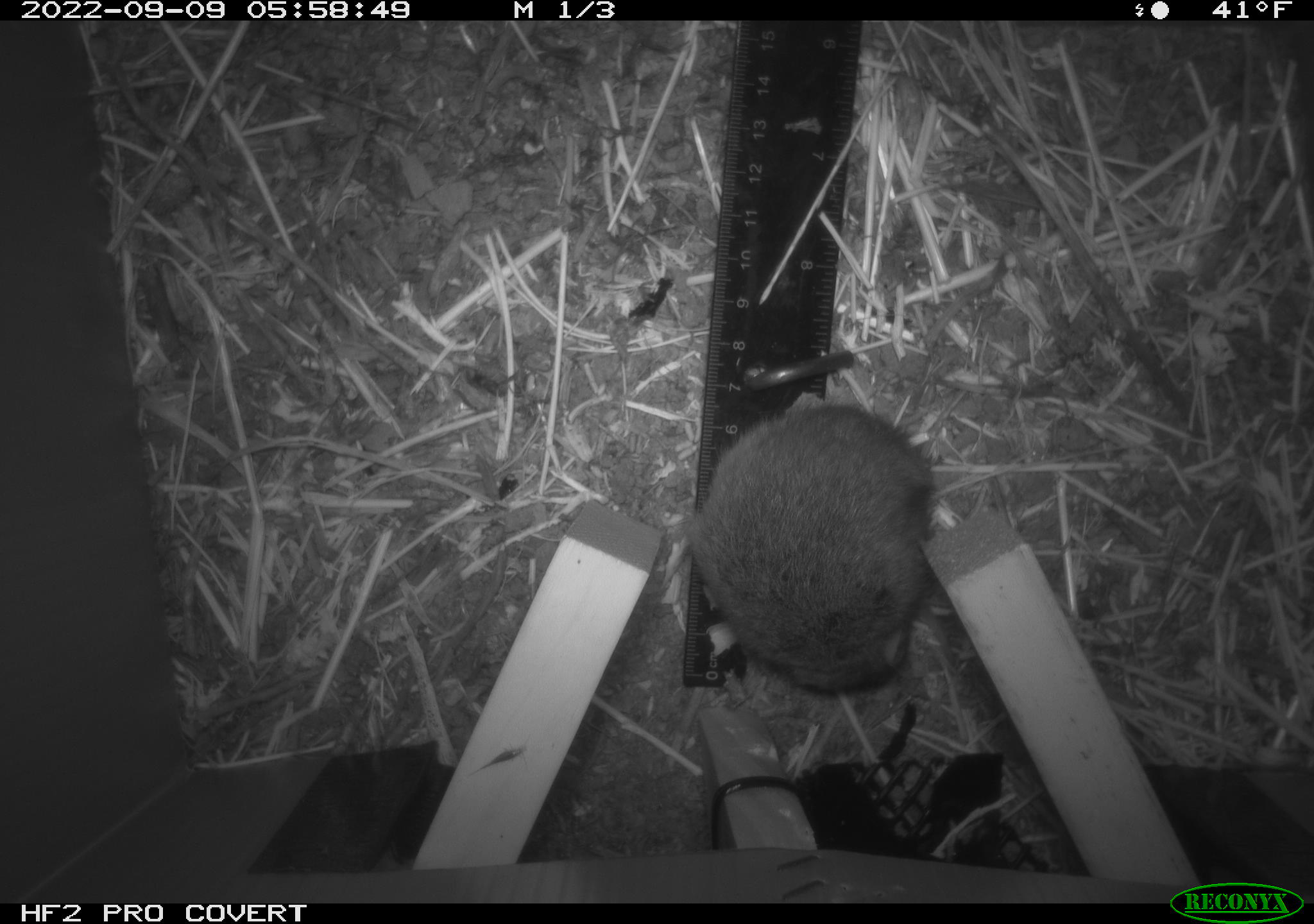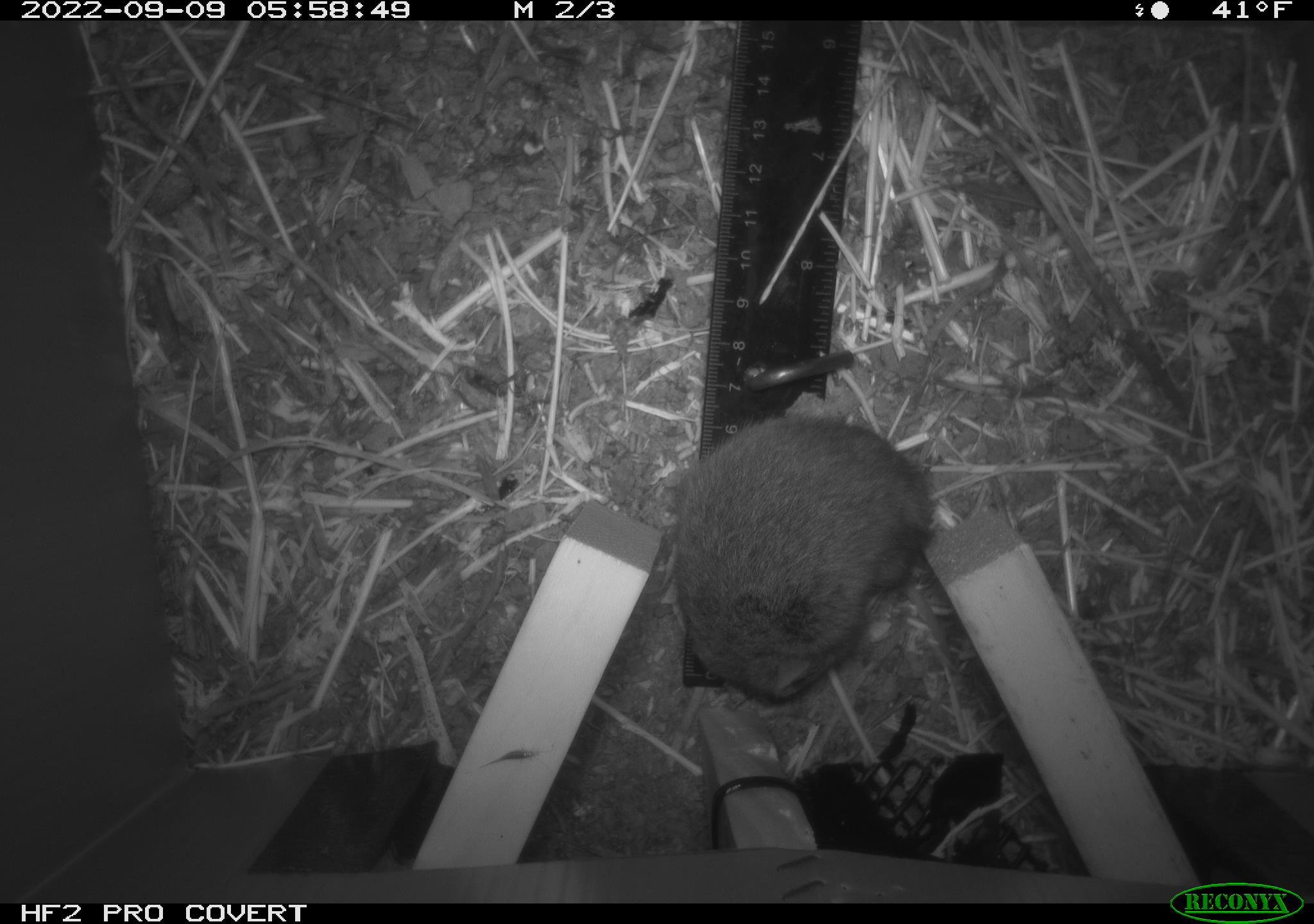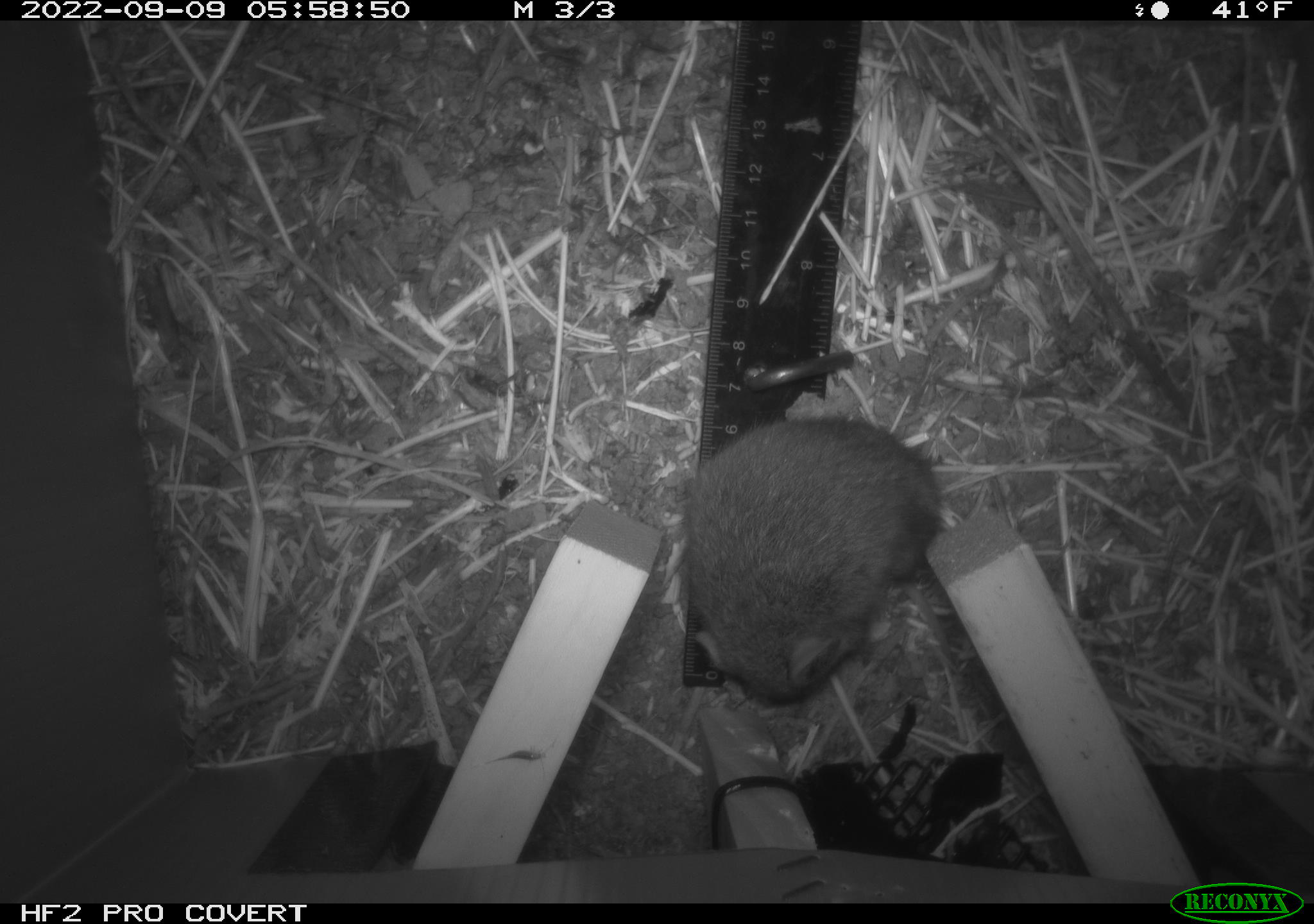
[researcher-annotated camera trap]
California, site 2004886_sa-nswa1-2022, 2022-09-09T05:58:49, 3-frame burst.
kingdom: Animalia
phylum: Chordata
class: Mammalia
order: Rodentia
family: Cricetidae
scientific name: Cricetidae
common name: hamsters, voles, lemmings, and allies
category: cricetidae family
Cricetidae family (hamsters, voles, lemmings, and allies) (Cricetidae).